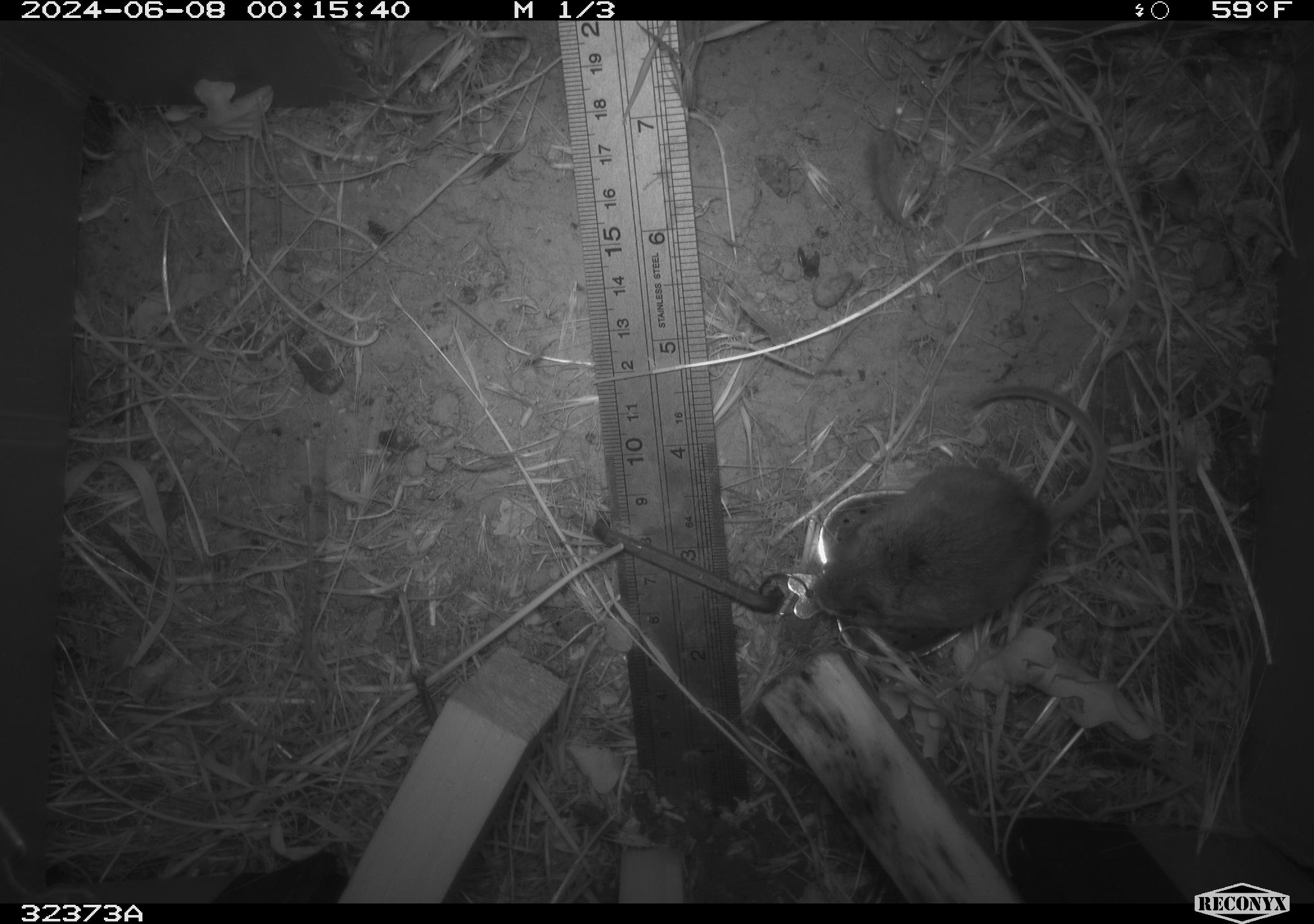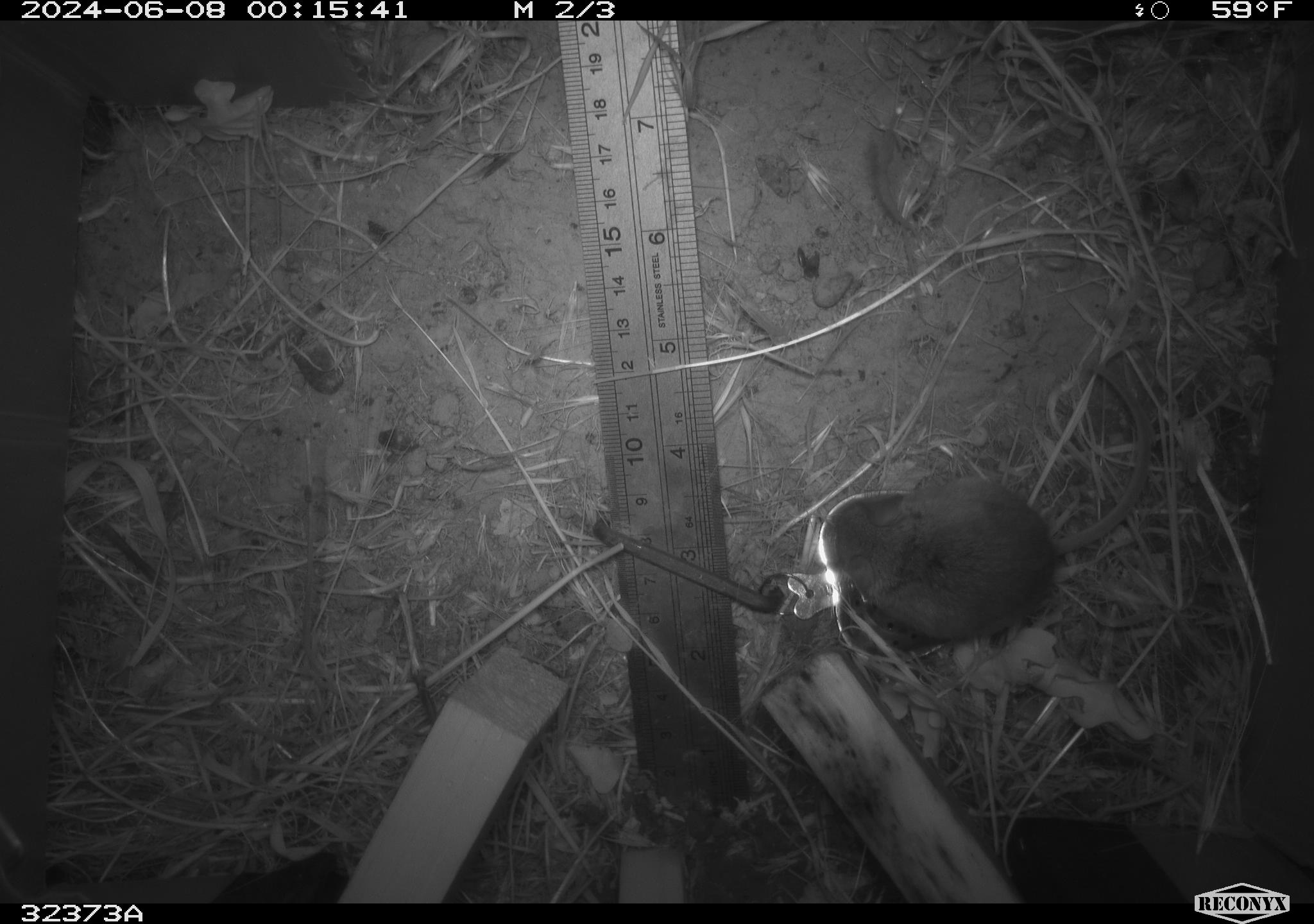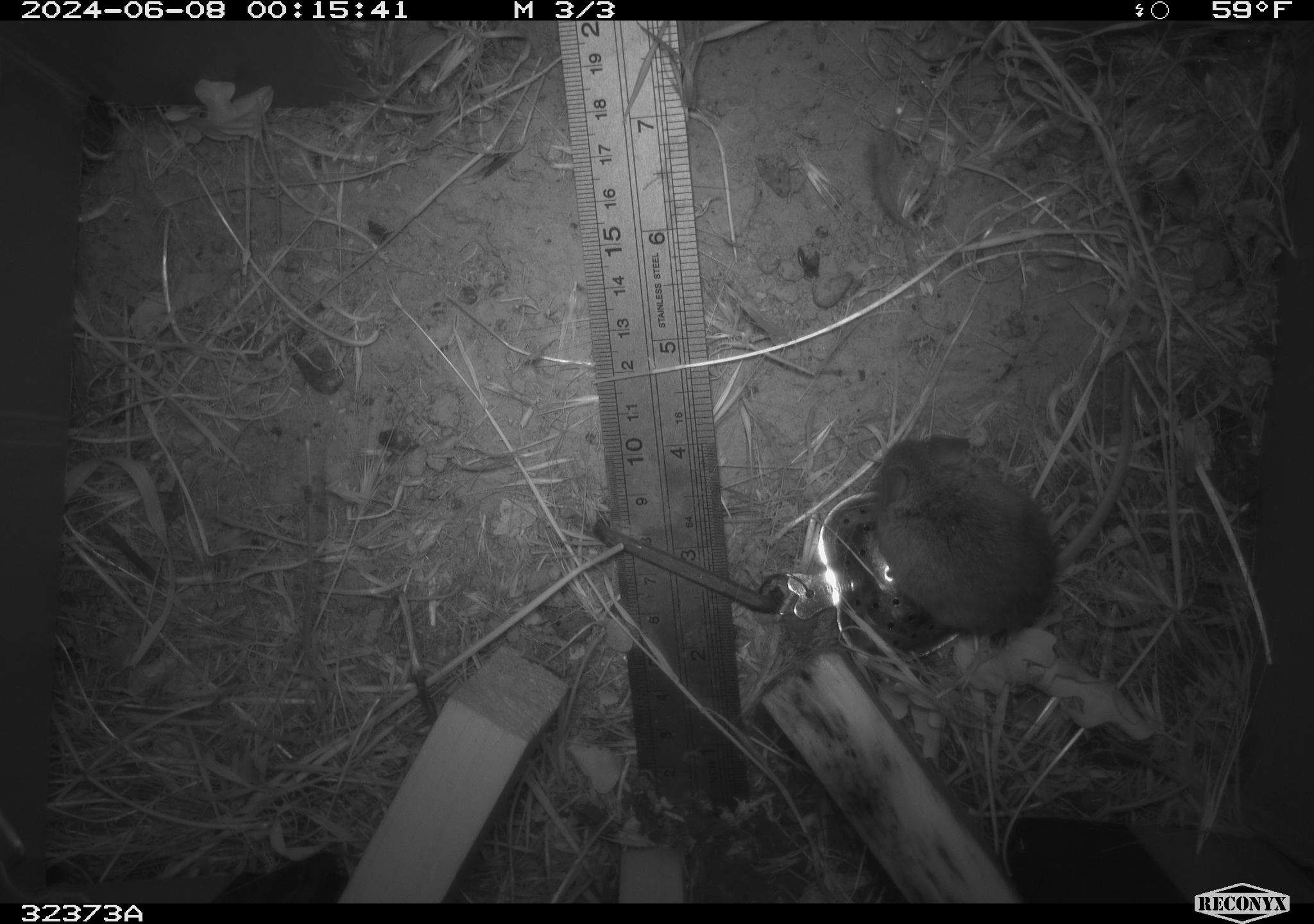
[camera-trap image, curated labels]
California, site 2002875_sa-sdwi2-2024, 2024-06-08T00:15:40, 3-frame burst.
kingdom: Animalia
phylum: Chordata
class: Mammalia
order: Rodentia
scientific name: Rodentia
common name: mouse species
Mouse species (Rodentia).